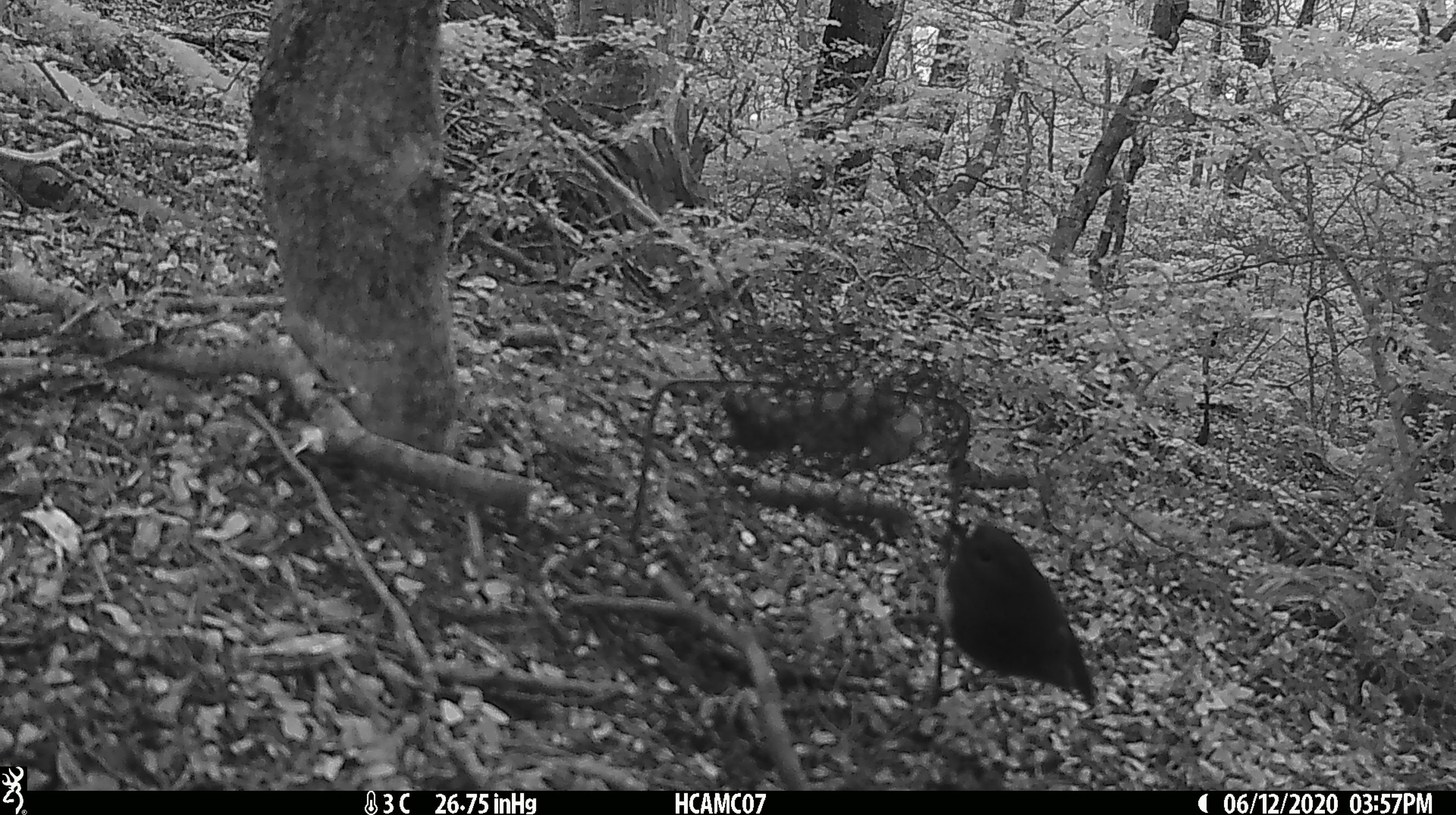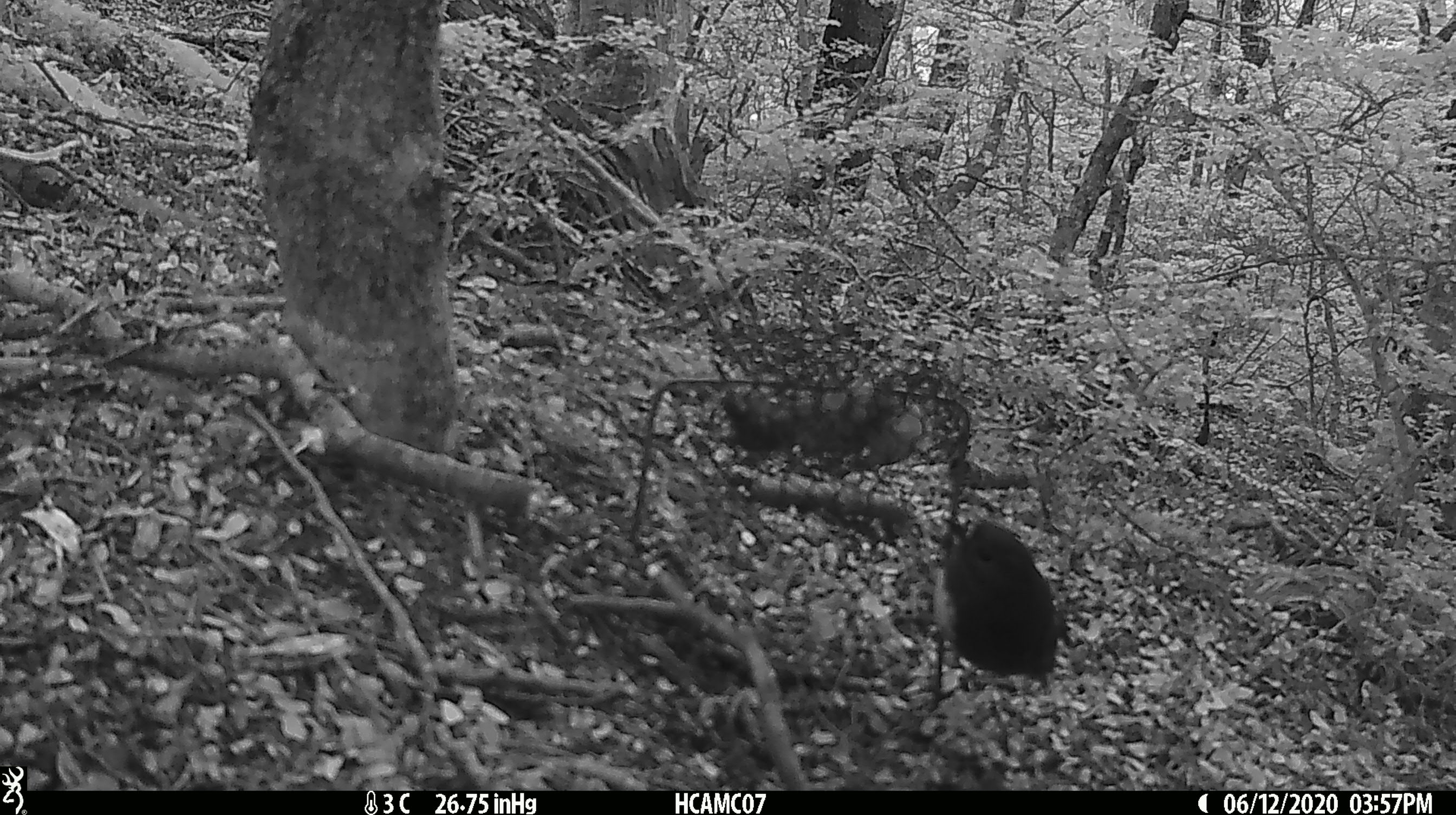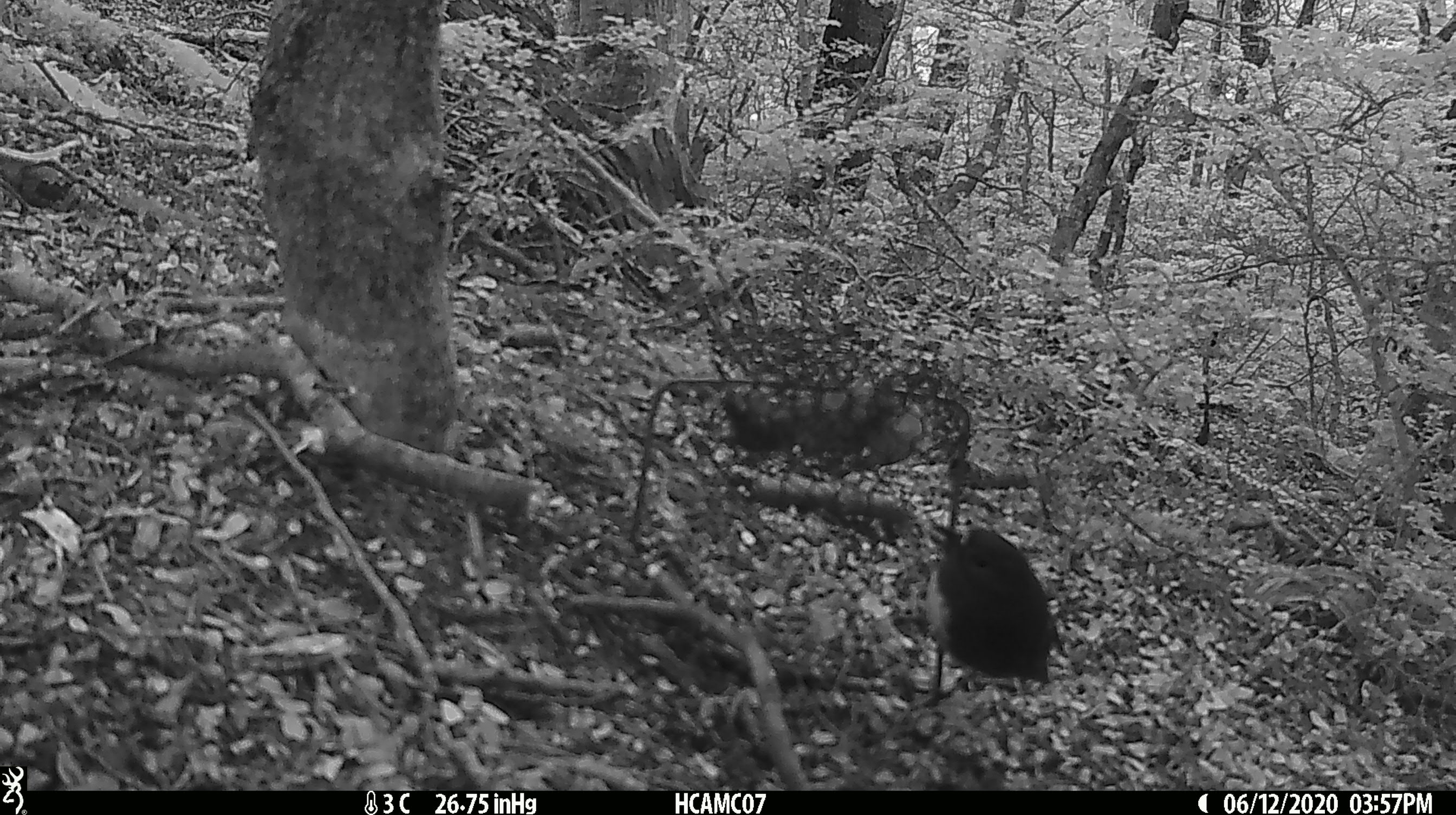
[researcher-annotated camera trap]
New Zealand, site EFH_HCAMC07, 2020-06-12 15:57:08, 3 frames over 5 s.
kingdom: Animalia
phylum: Chordata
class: Aves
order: Passeriformes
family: Petroicidae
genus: Petroica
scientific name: Petroica australis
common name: new zealand robin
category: robin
Robin (new zealand robin) (Petroica australis).